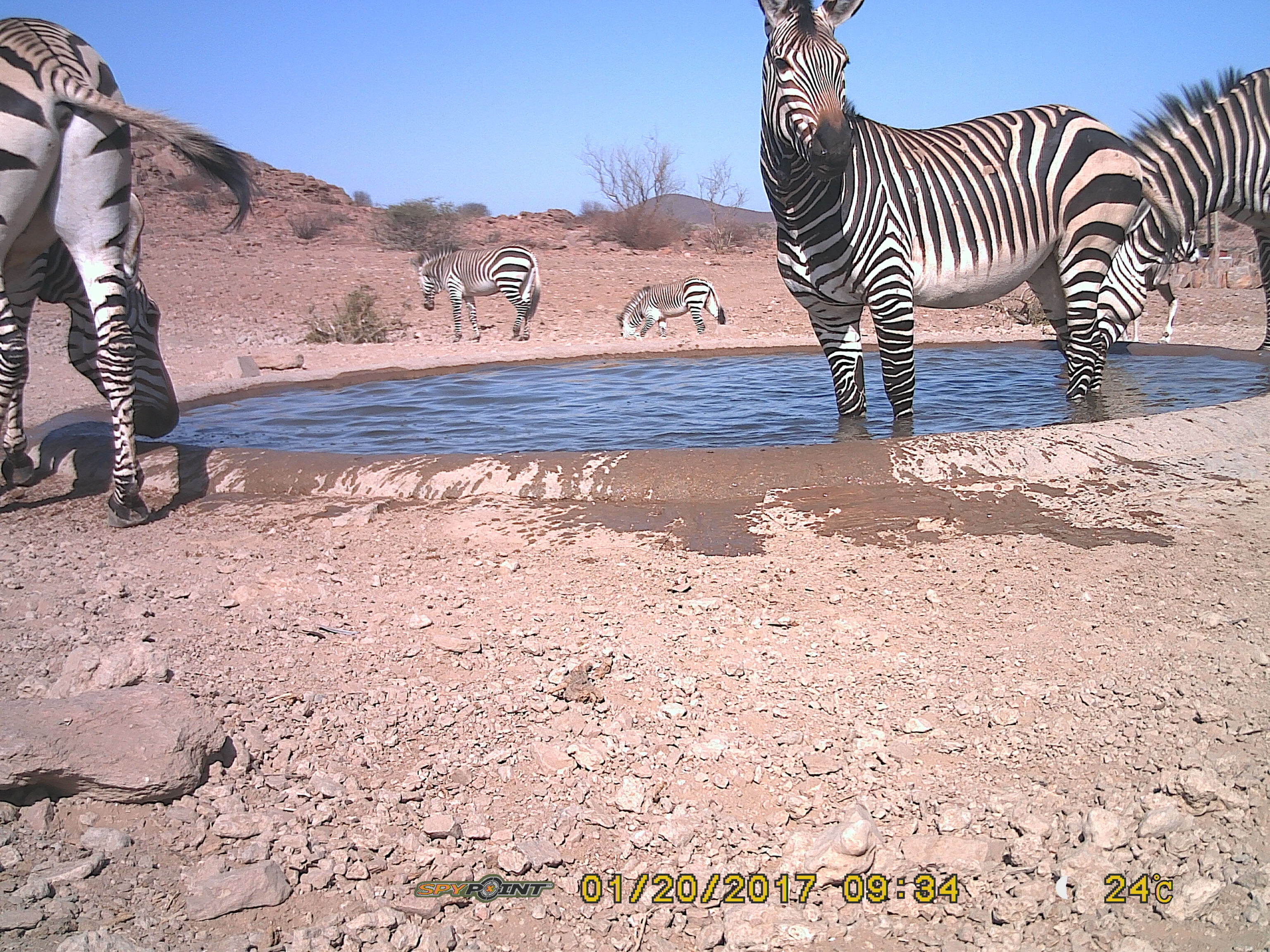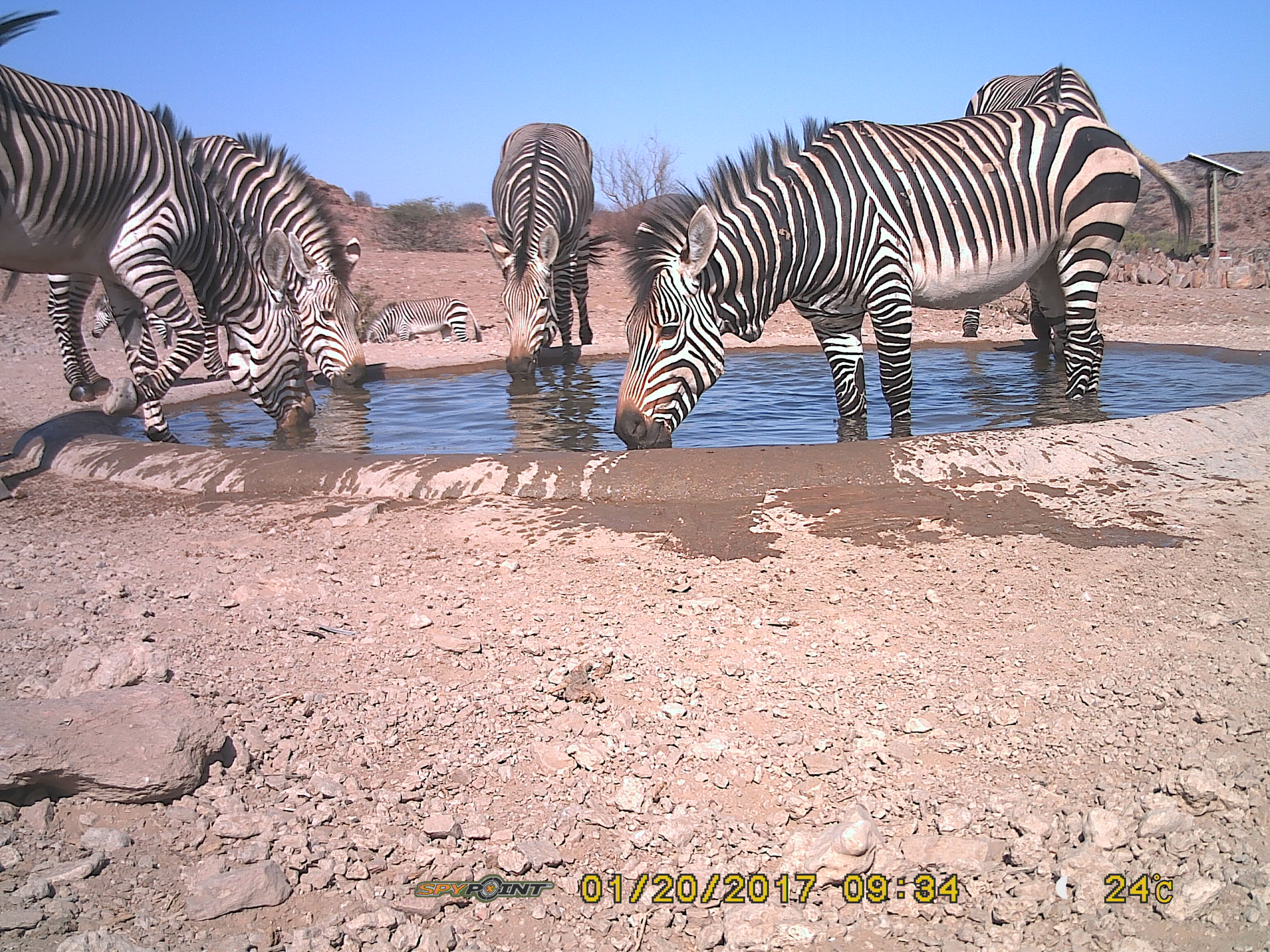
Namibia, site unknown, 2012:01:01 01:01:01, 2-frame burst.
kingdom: Animalia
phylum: Chordata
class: Mammalia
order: Perissodactyla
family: Equidae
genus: Equus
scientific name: Equus zebra hartmannae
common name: hartmann's mountain zebra